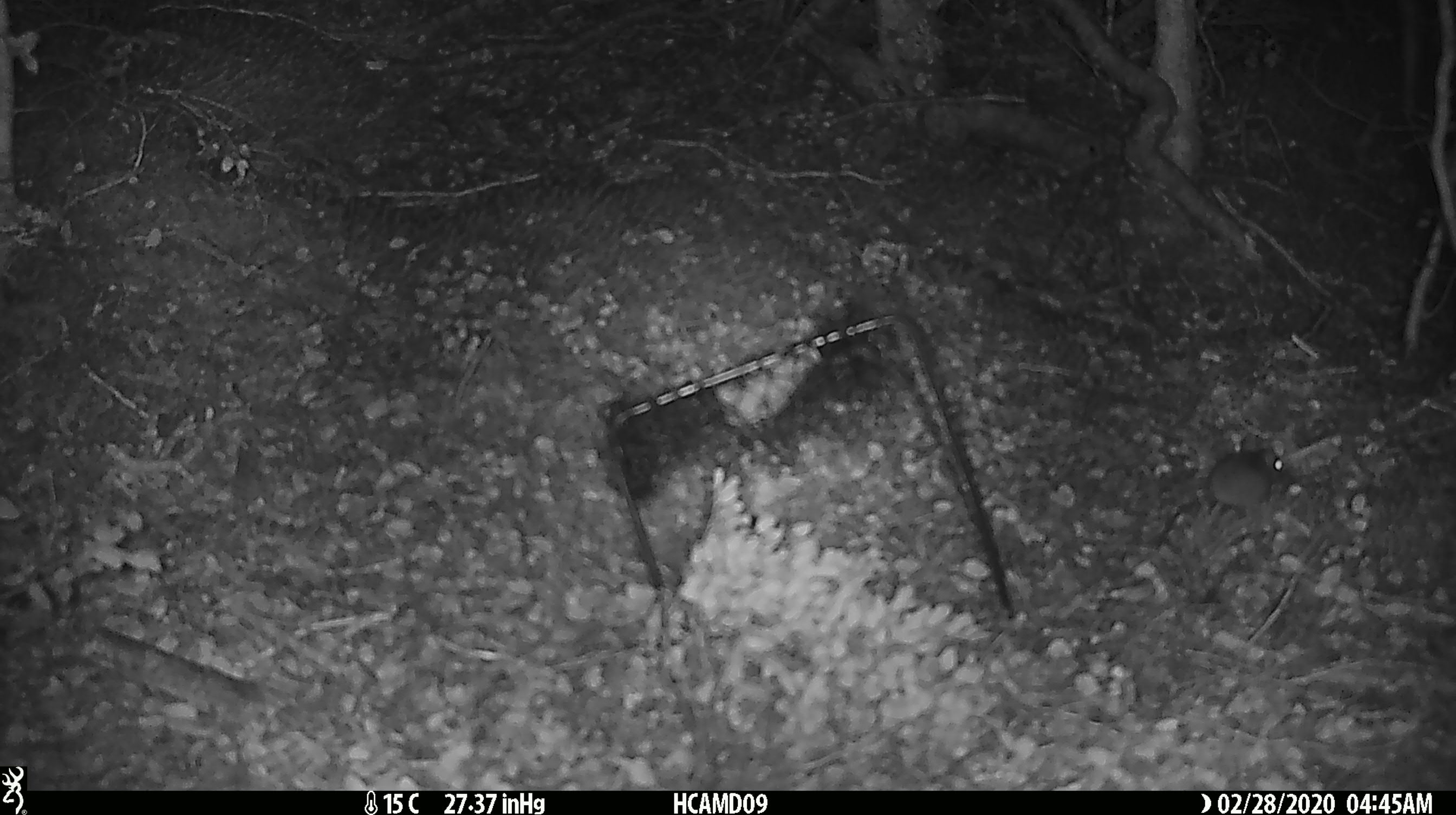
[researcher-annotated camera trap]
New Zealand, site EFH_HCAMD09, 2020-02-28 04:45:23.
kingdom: Animalia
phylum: Chordata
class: Mammalia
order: Rodentia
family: Muridae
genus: Mus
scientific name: Mus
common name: mouse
Mouse (Mus).